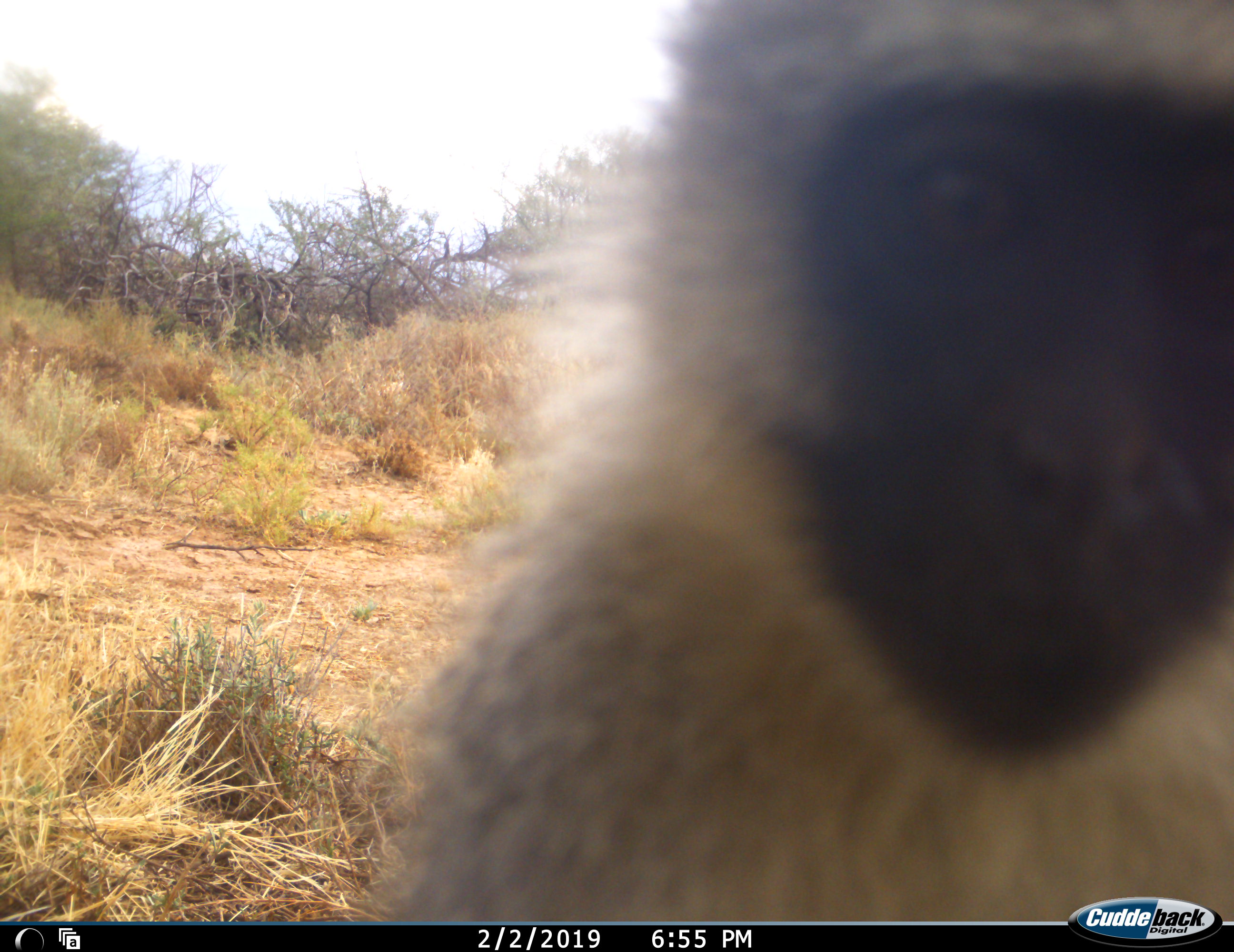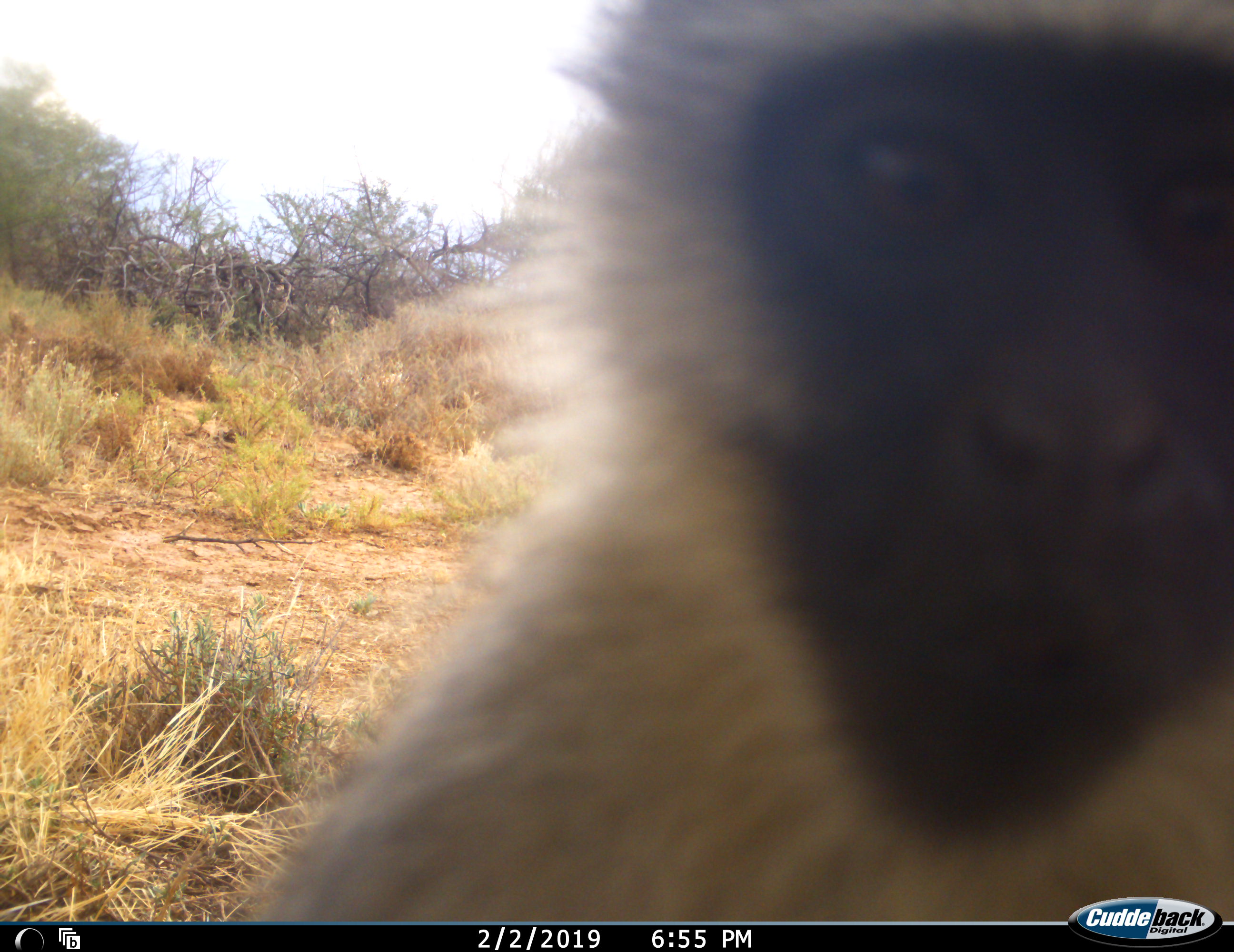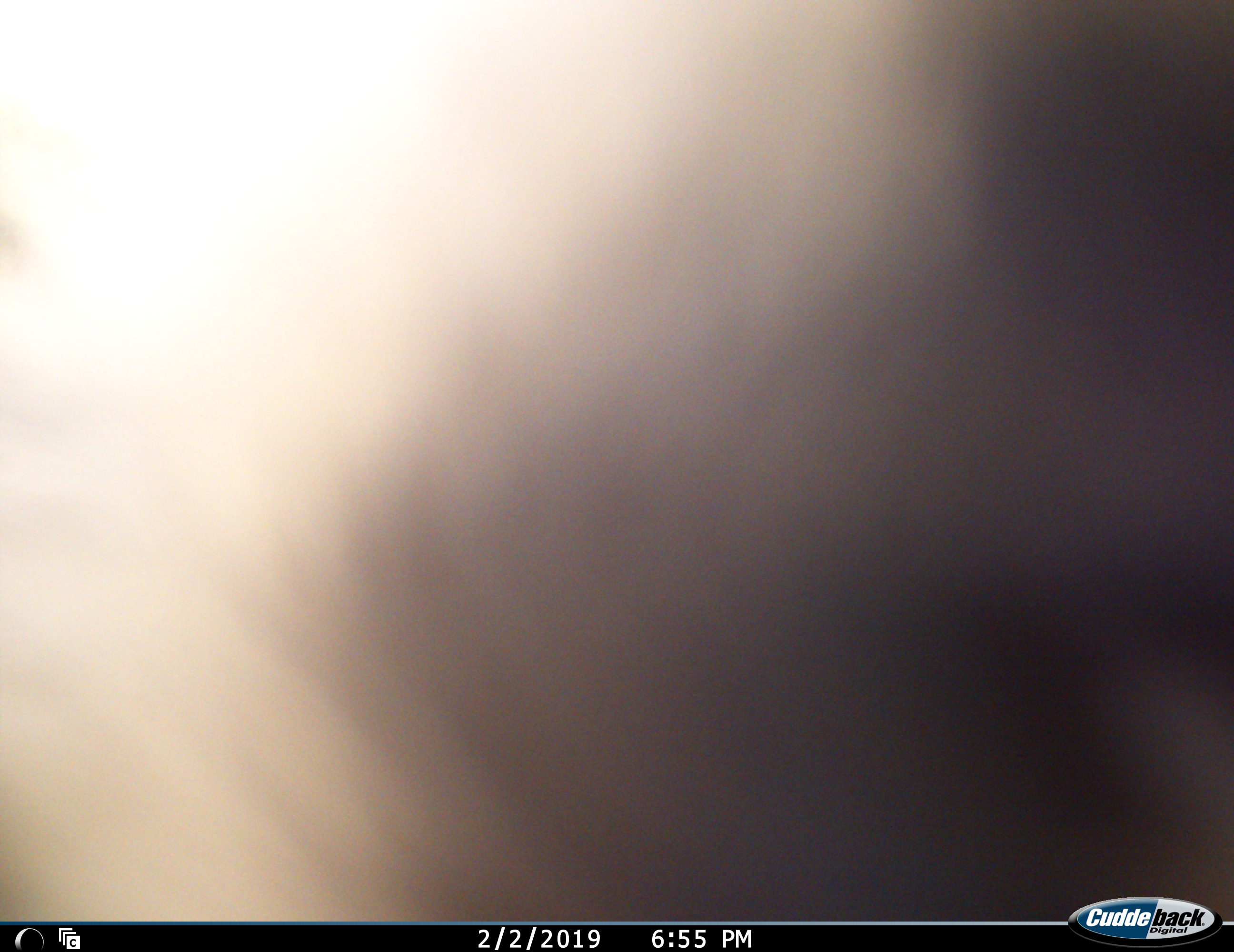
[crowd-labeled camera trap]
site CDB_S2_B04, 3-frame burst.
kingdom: Animalia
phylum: Chordata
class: Mammalia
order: Primates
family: Cercopithecidae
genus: Chlorocebus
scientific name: Chlorocebus pygerythrus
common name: vervet monkey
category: monkeyvervet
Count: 1.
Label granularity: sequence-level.